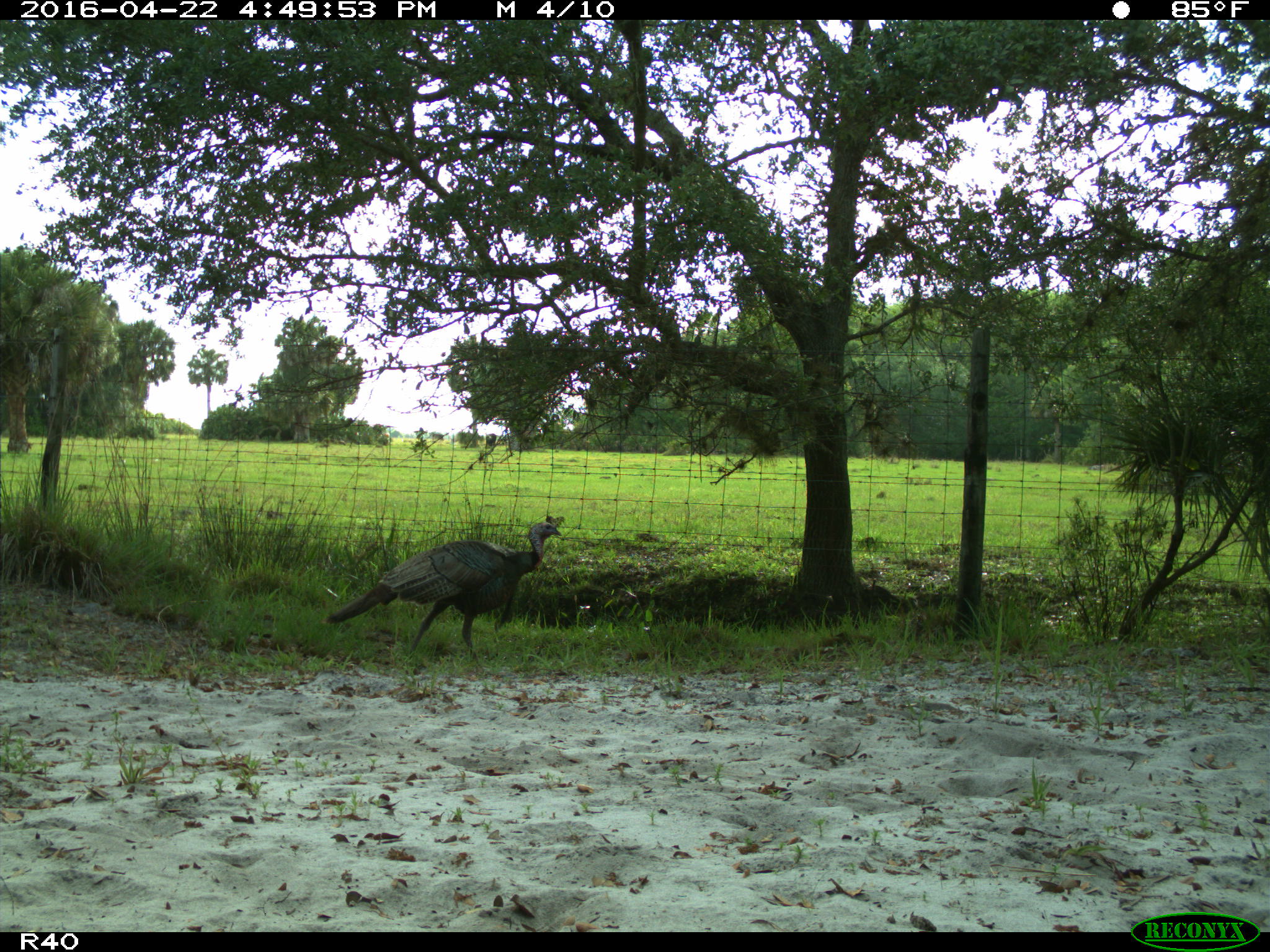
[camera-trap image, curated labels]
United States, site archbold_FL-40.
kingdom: Animalia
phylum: Chordata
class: Aves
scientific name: Aves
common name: birds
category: unidentified bird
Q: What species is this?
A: Unidentified bird (birds) (Aves).